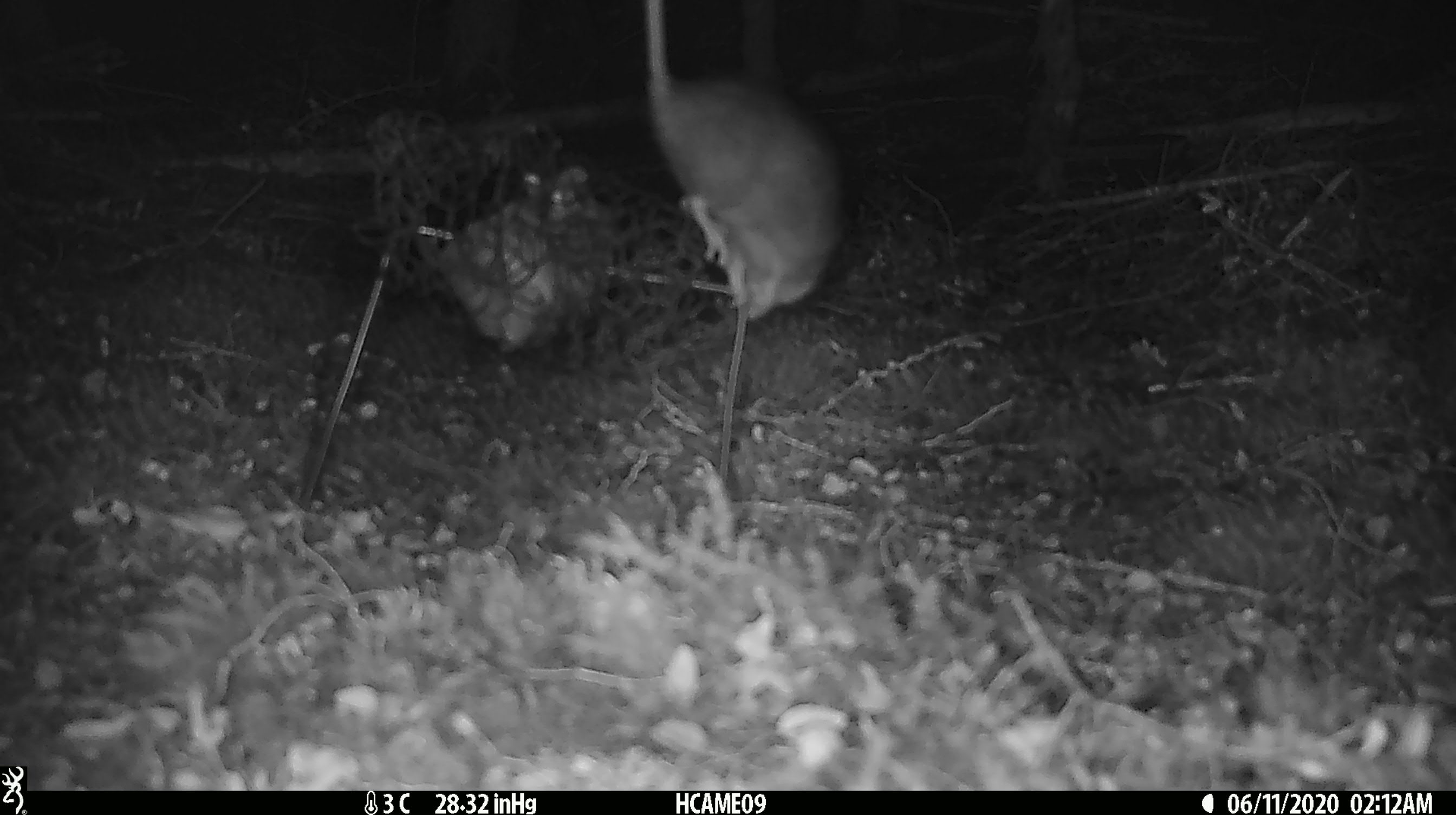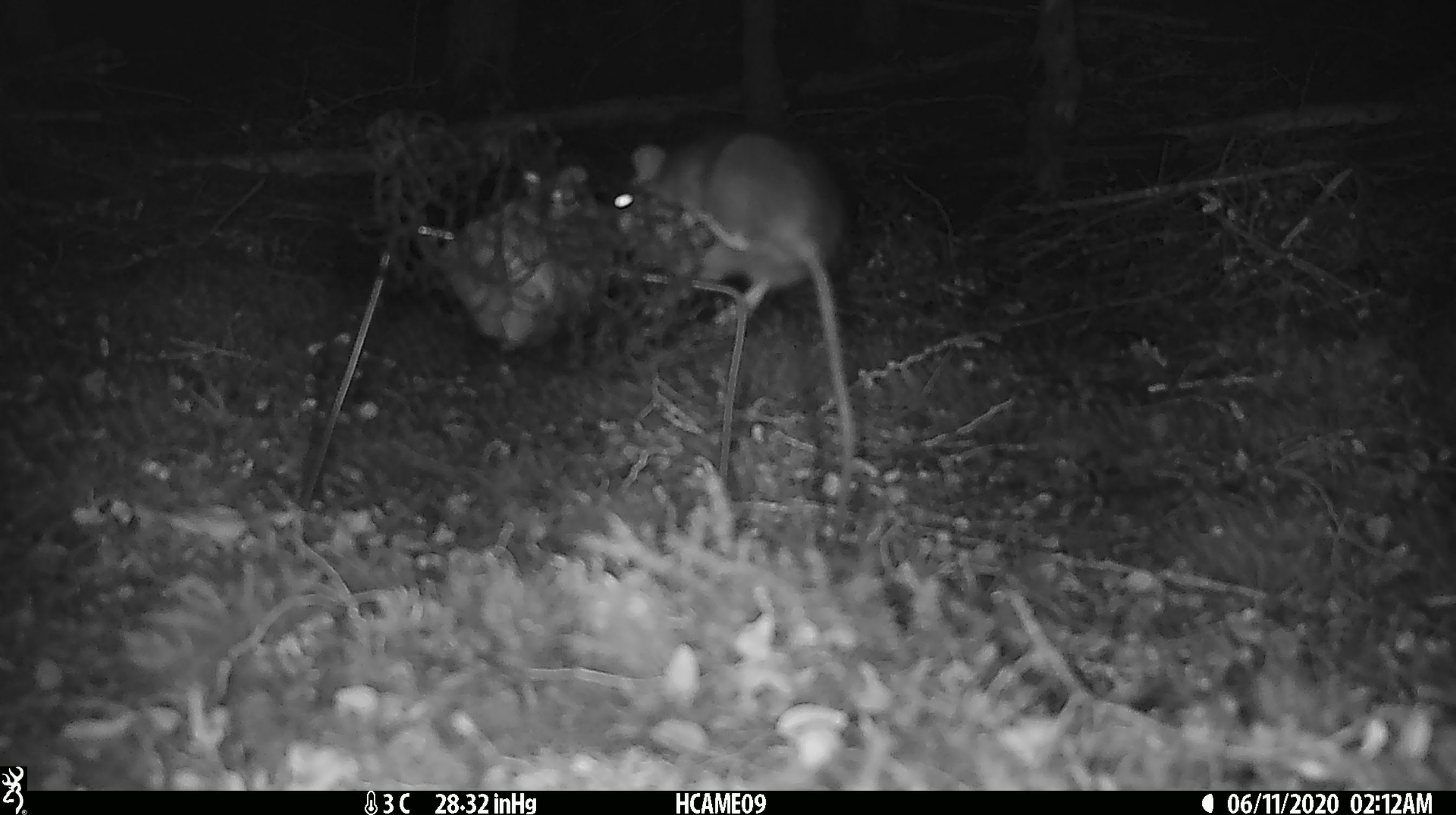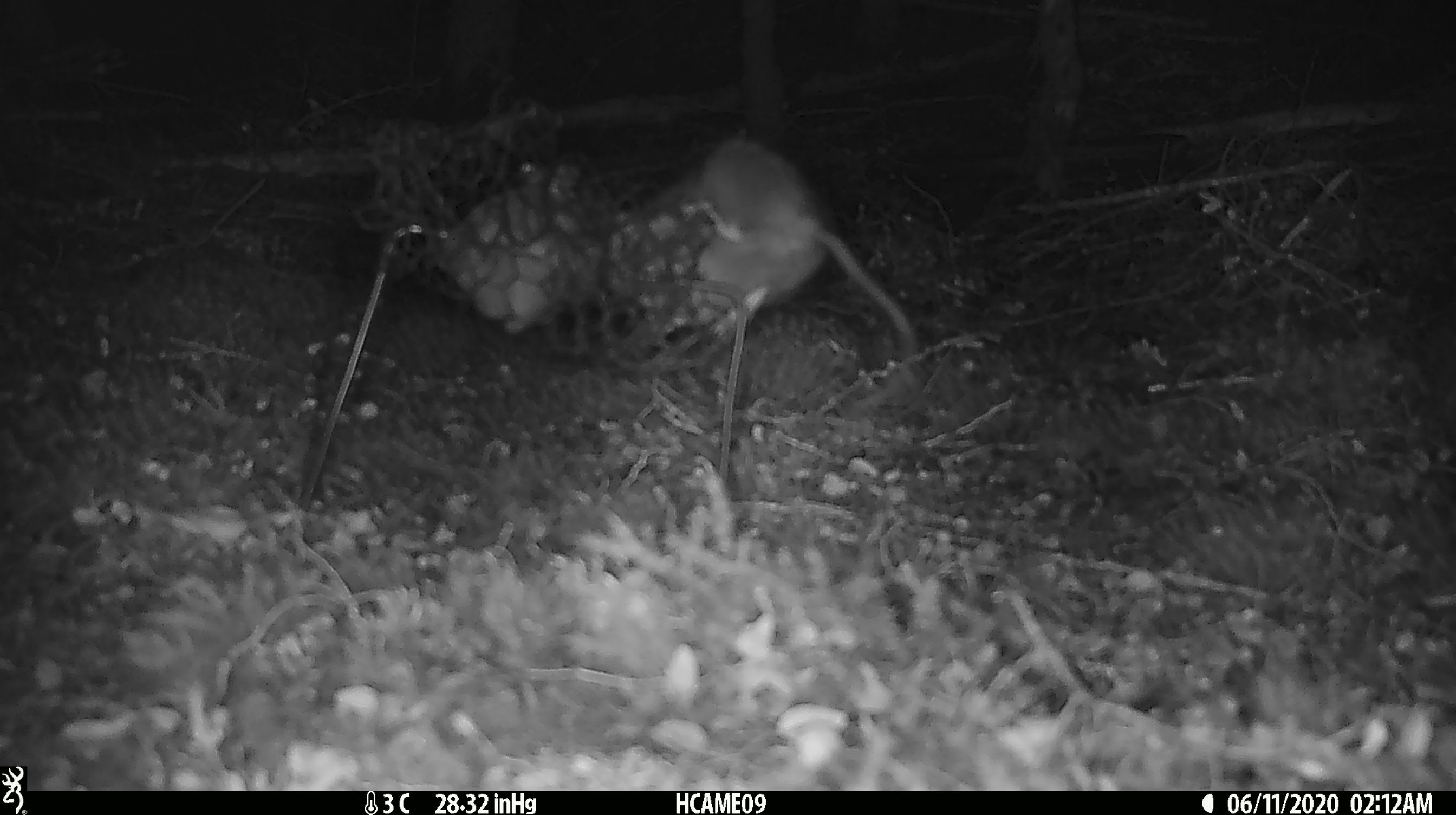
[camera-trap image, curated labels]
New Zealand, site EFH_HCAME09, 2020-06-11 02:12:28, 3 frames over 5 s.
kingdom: Animalia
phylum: Chordata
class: Mammalia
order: Rodentia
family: Muridae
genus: Rattus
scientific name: Rattus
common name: rat